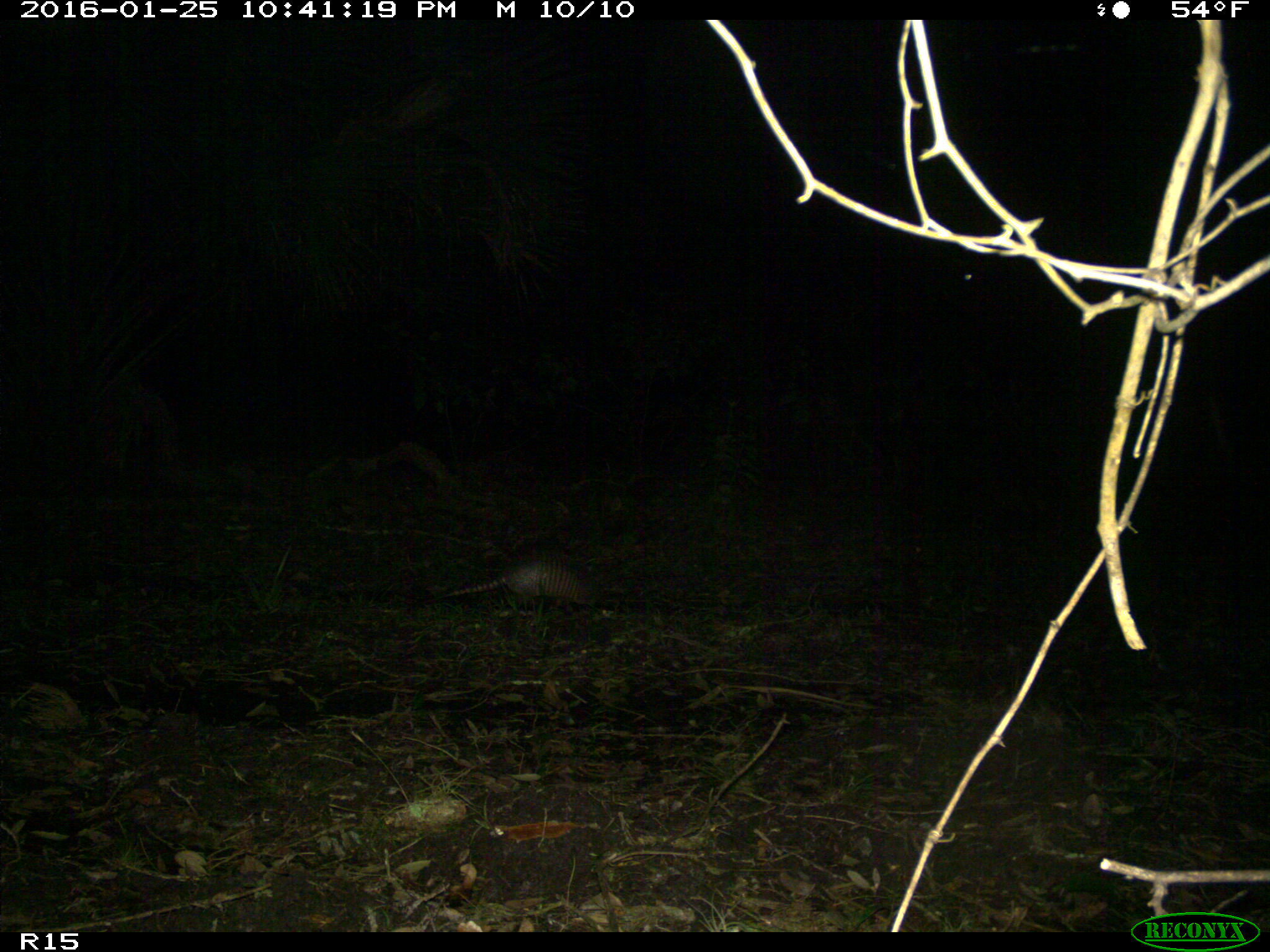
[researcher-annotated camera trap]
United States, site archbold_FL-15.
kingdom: Animalia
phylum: Chordata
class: Mammalia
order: Cingulata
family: Dasypodidae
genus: Dasypus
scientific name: Dasypus novemcinctus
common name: nine-banded armadillo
Dasypus novemcinctus (nine-banded armadillo).